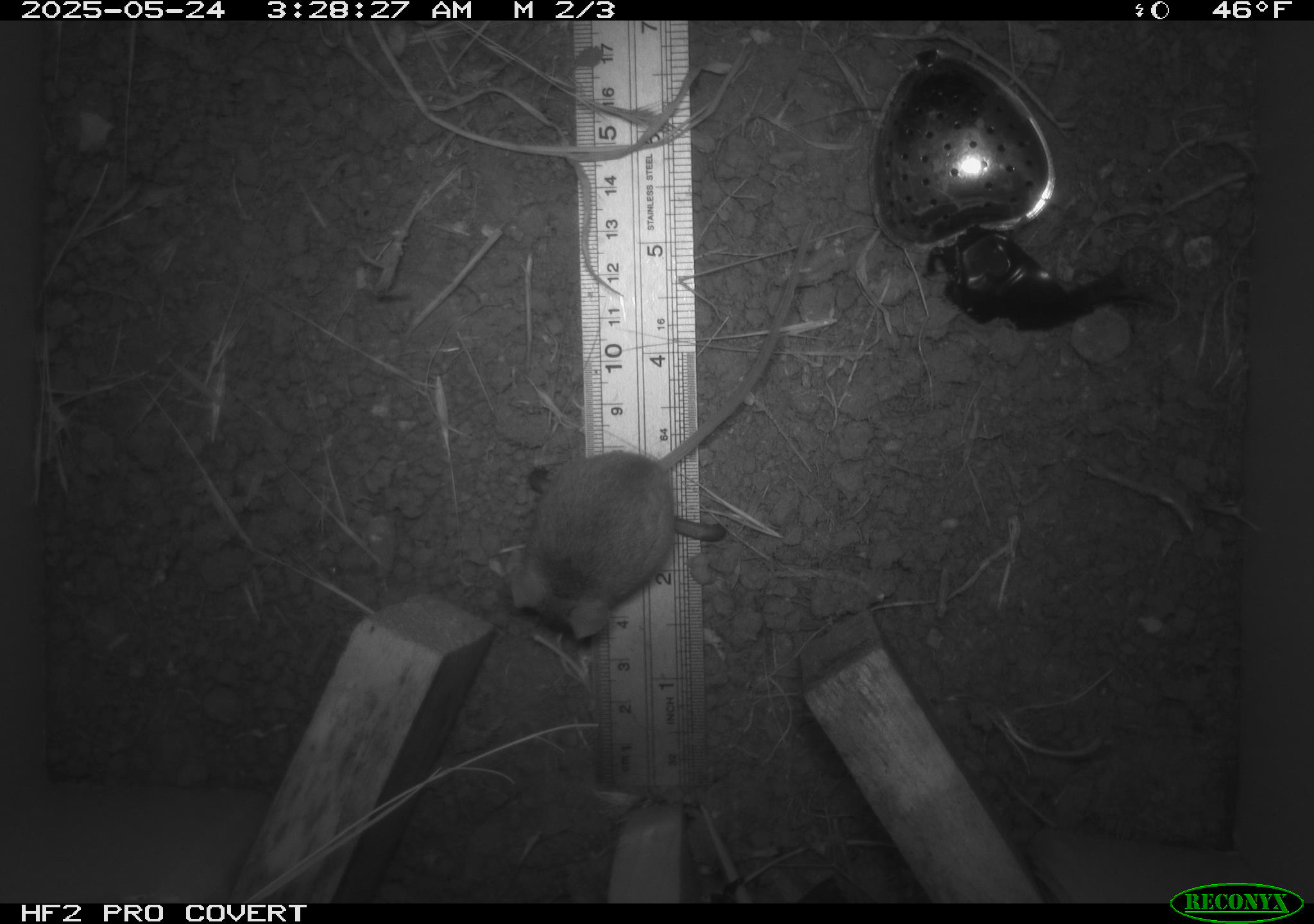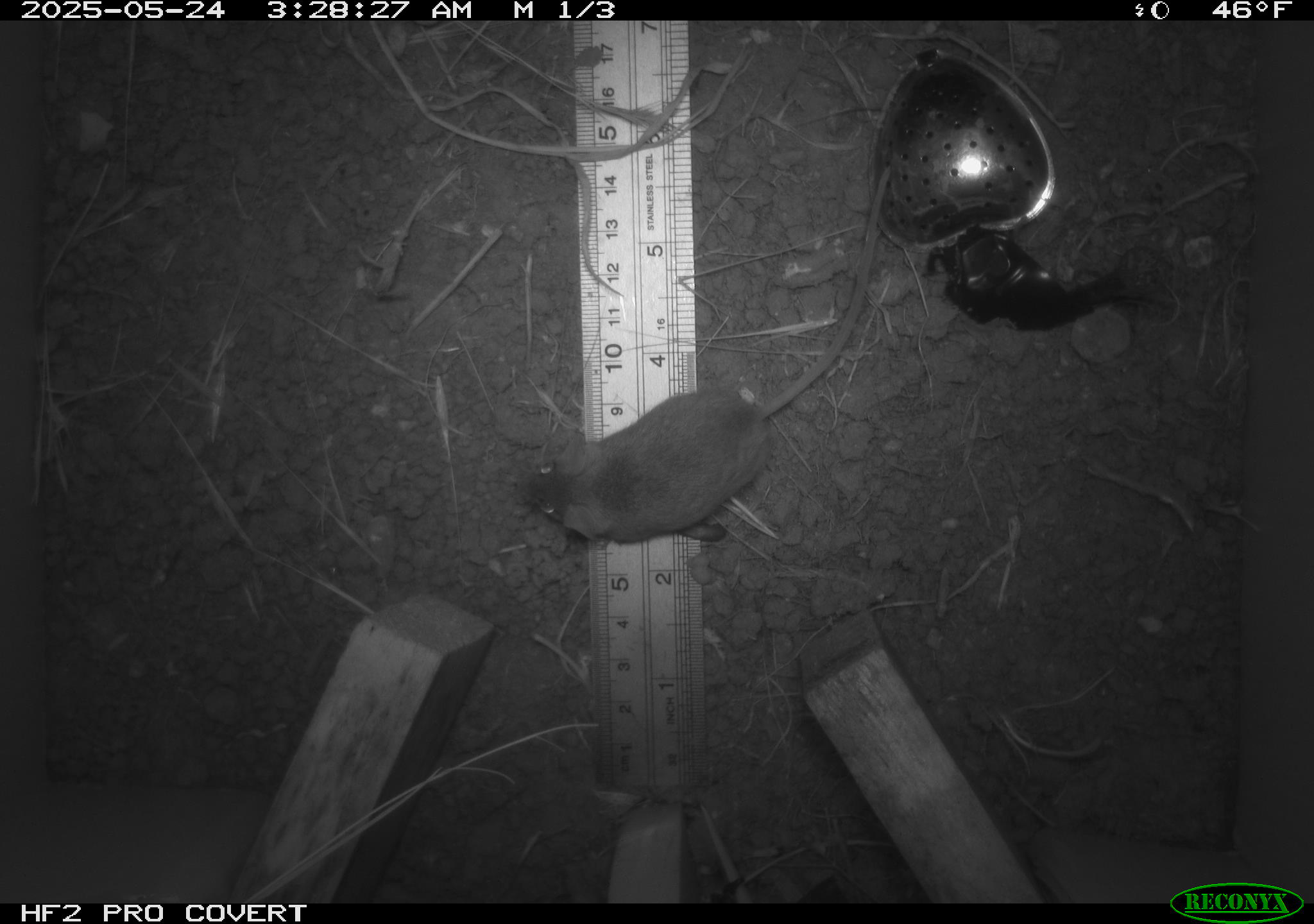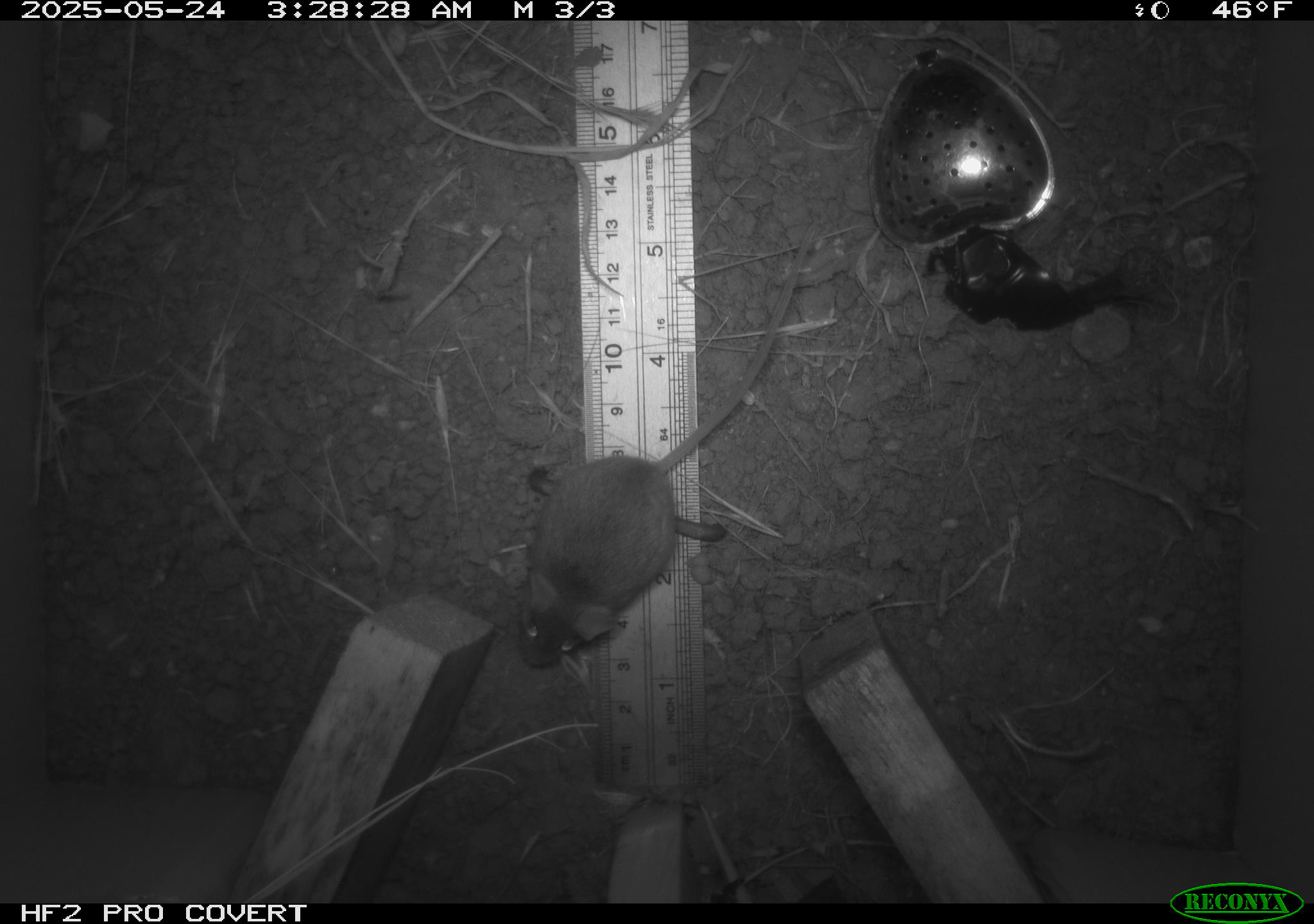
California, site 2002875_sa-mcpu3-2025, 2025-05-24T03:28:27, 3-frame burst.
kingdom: Animalia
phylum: Chordata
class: Mammalia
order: Rodentia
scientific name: Rodentia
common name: mouse species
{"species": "mouse species (Rodentia)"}